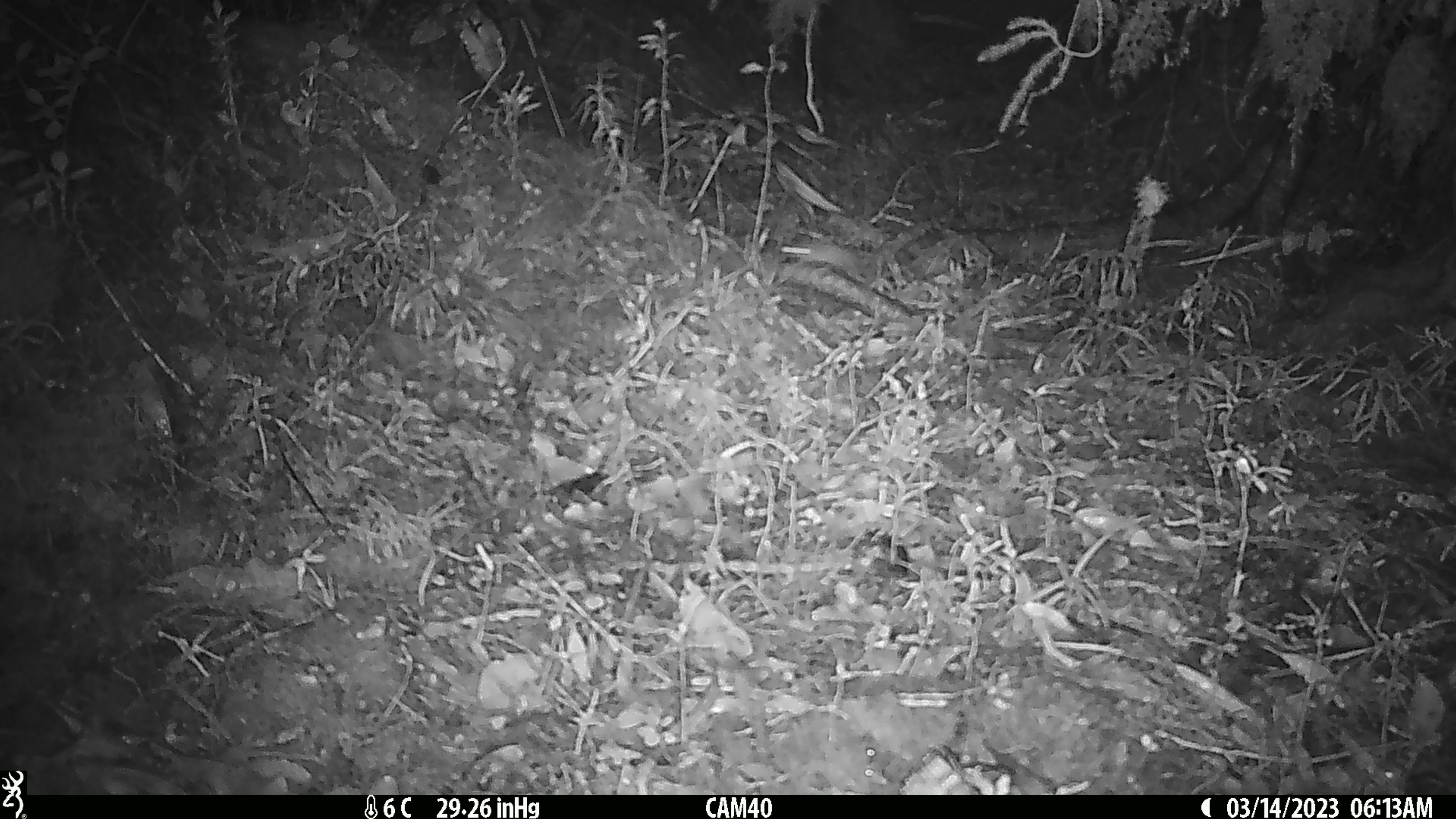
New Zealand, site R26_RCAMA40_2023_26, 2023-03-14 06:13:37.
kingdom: Animalia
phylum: Chordata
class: Mammalia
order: Rodentia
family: Muridae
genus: Mus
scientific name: Mus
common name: mouse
Mouse (Mus).